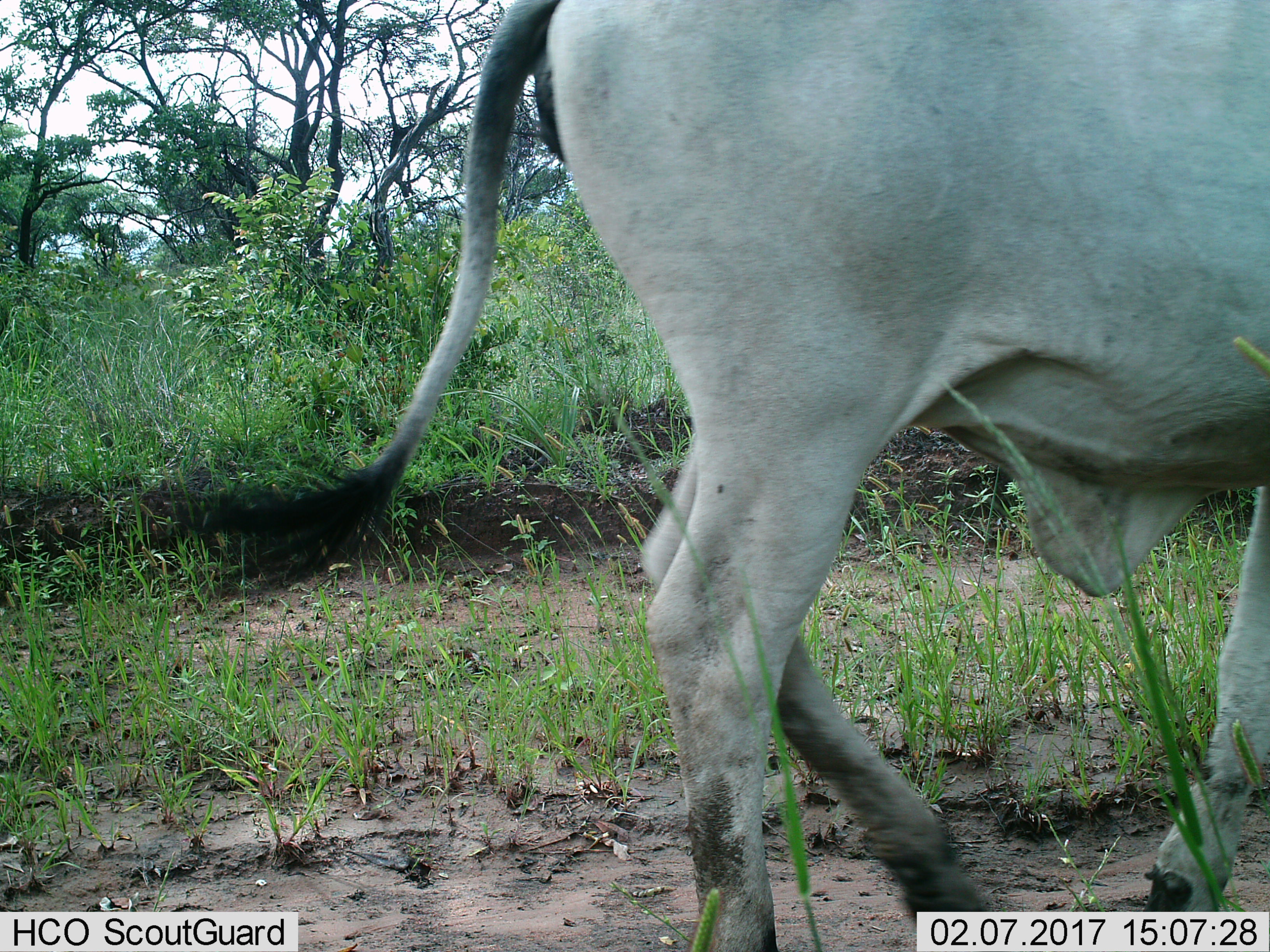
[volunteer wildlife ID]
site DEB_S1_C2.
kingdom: Animalia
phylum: Chordata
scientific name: Vertebrata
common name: domestic animal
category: domesticanimal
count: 1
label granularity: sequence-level